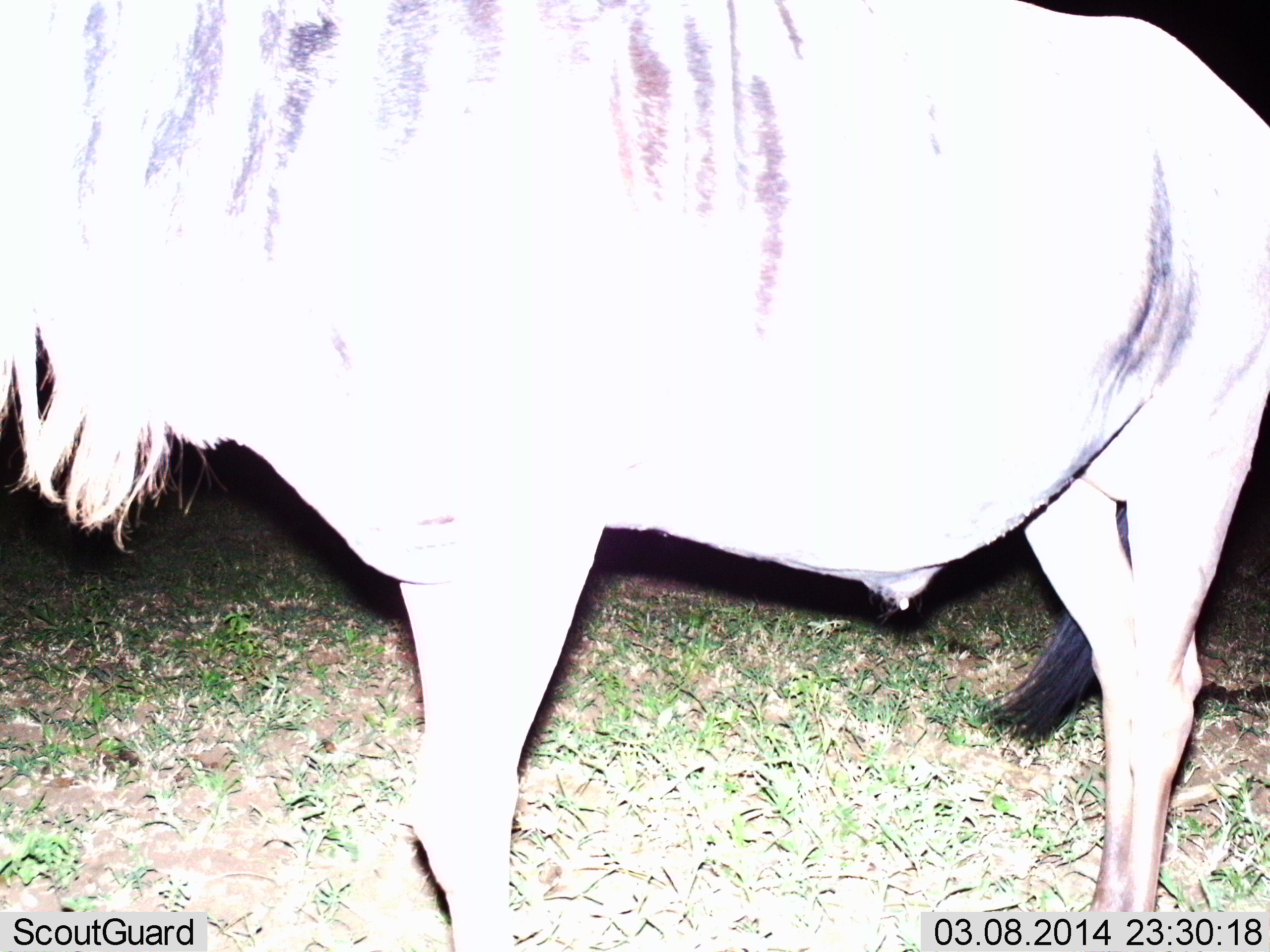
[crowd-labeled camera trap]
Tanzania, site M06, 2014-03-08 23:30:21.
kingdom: Animalia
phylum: Chordata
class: Mammalia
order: Artiodactyla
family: Bovidae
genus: Connochaetes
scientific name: Connochaetes taurinus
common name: blue wildebeest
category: wildebeest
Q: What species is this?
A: Wildebeest (blue wildebeest) (Connochaetes taurinus).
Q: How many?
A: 1.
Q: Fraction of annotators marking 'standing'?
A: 90%.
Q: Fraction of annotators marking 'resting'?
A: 0%.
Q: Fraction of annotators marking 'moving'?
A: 10%.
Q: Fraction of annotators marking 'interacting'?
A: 0%.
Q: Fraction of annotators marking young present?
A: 0%.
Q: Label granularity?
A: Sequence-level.